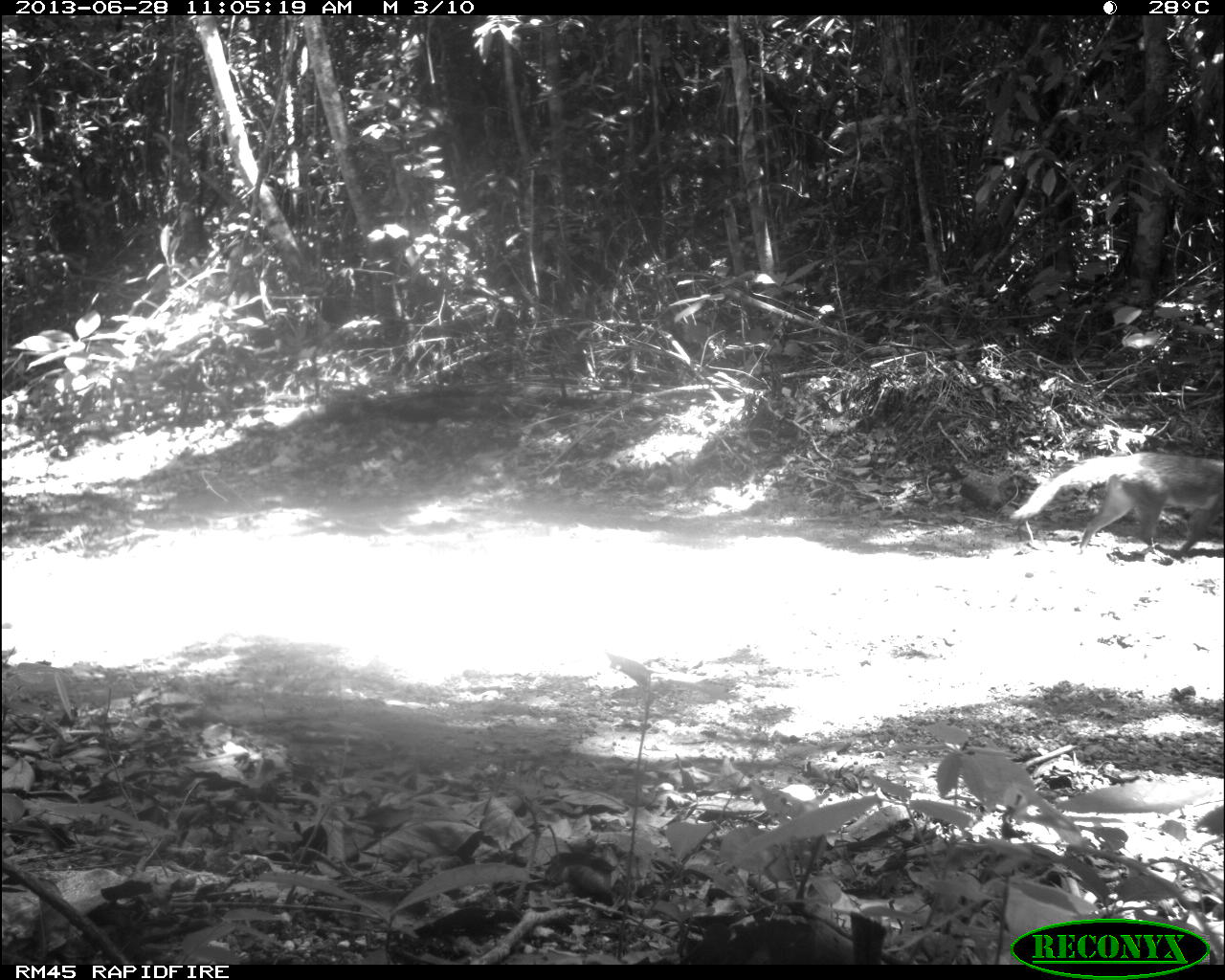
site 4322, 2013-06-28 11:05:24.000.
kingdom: Animalia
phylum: Chordata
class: Mammalia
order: Carnivora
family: Canidae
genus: Urocyon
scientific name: Urocyon cinereoargenteus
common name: gray fox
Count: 1.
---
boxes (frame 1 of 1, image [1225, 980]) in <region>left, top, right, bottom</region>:
urocyon cinereoargenteus: <region>1009, 452, 1224, 562</region>